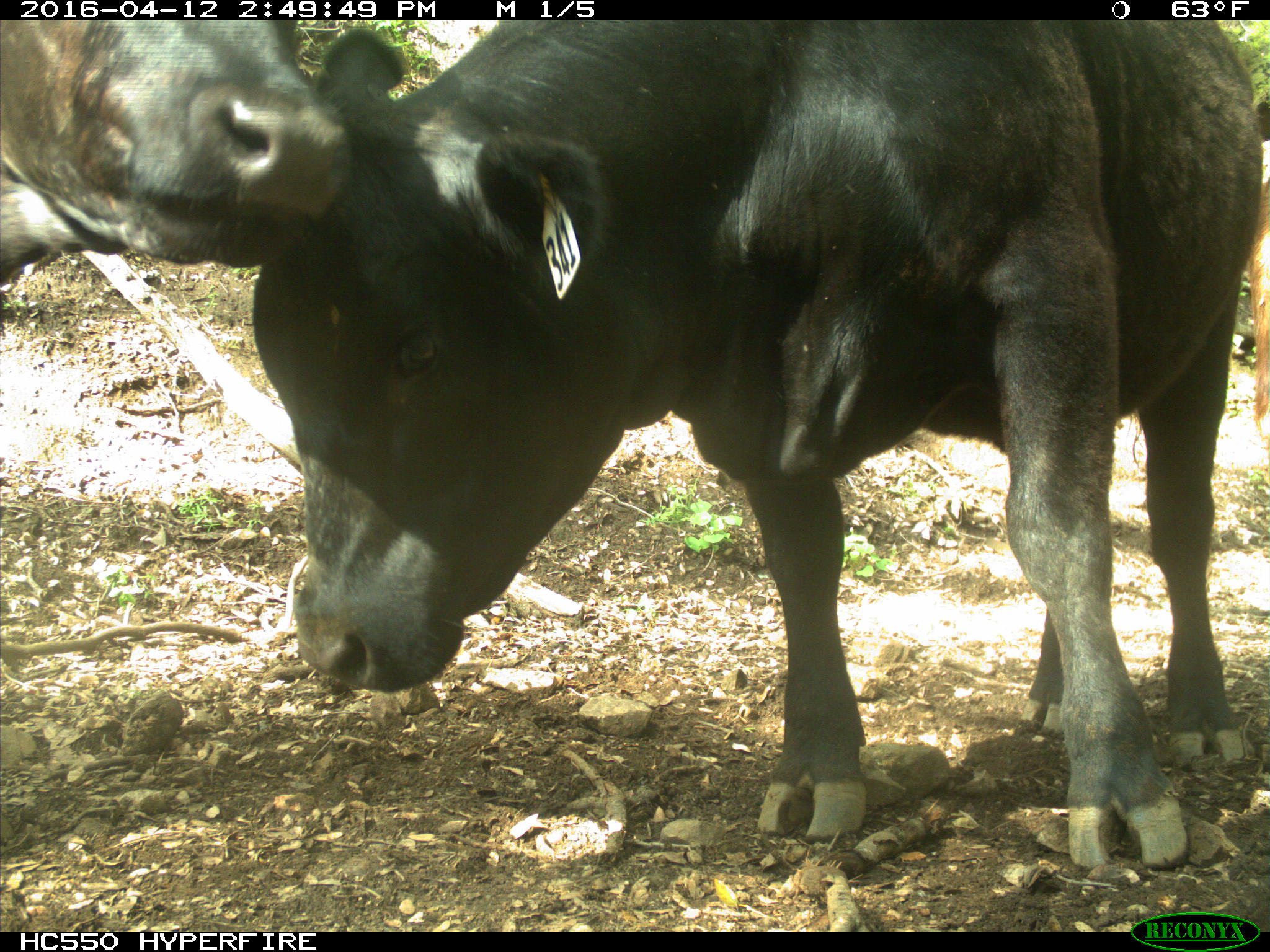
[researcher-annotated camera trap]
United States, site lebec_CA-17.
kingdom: Animalia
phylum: Chordata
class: Mammalia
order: Artiodactyla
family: Bovidae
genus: Bos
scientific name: Bos taurus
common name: domestic cow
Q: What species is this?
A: Bos taurus (domestic cow).